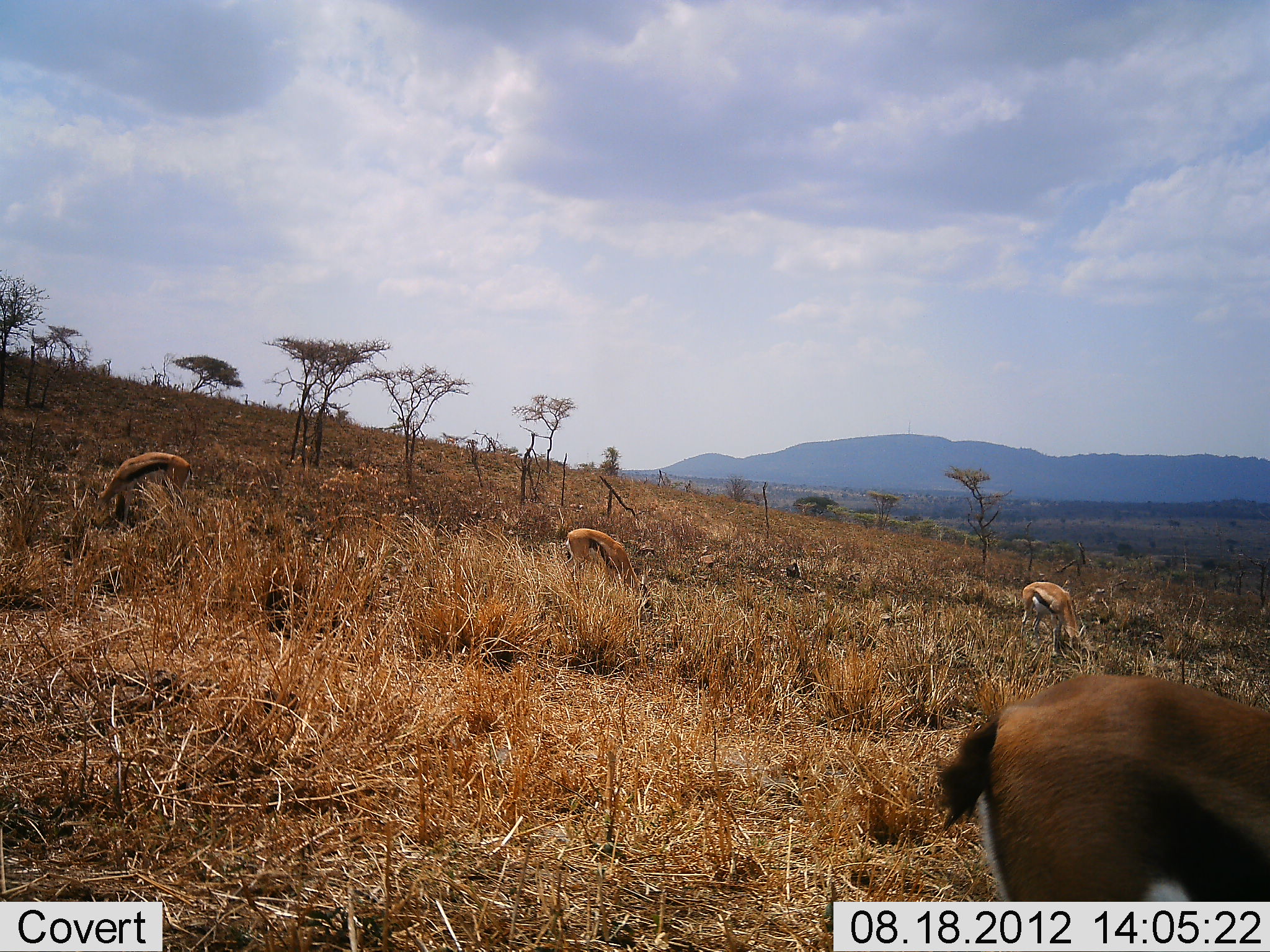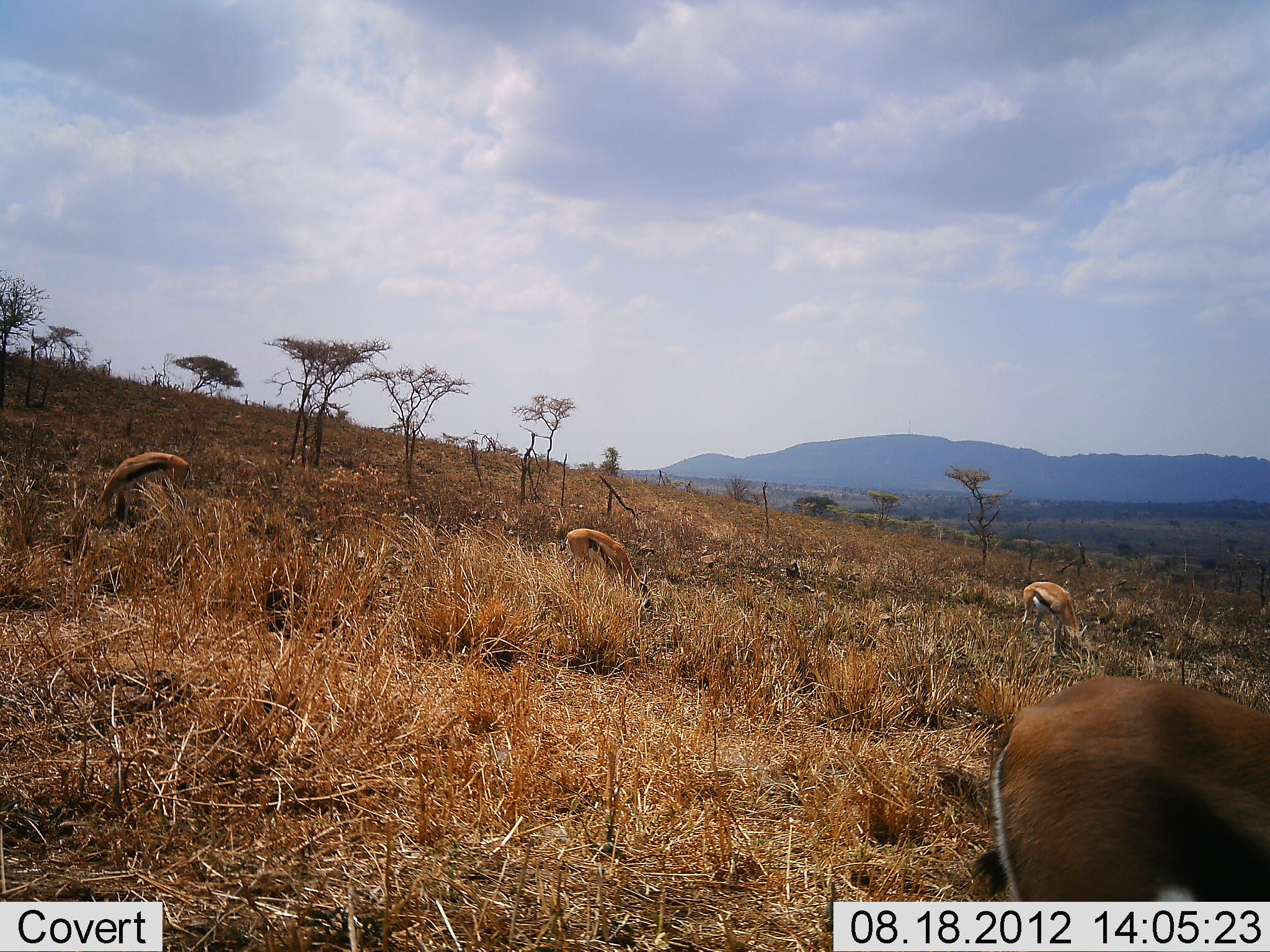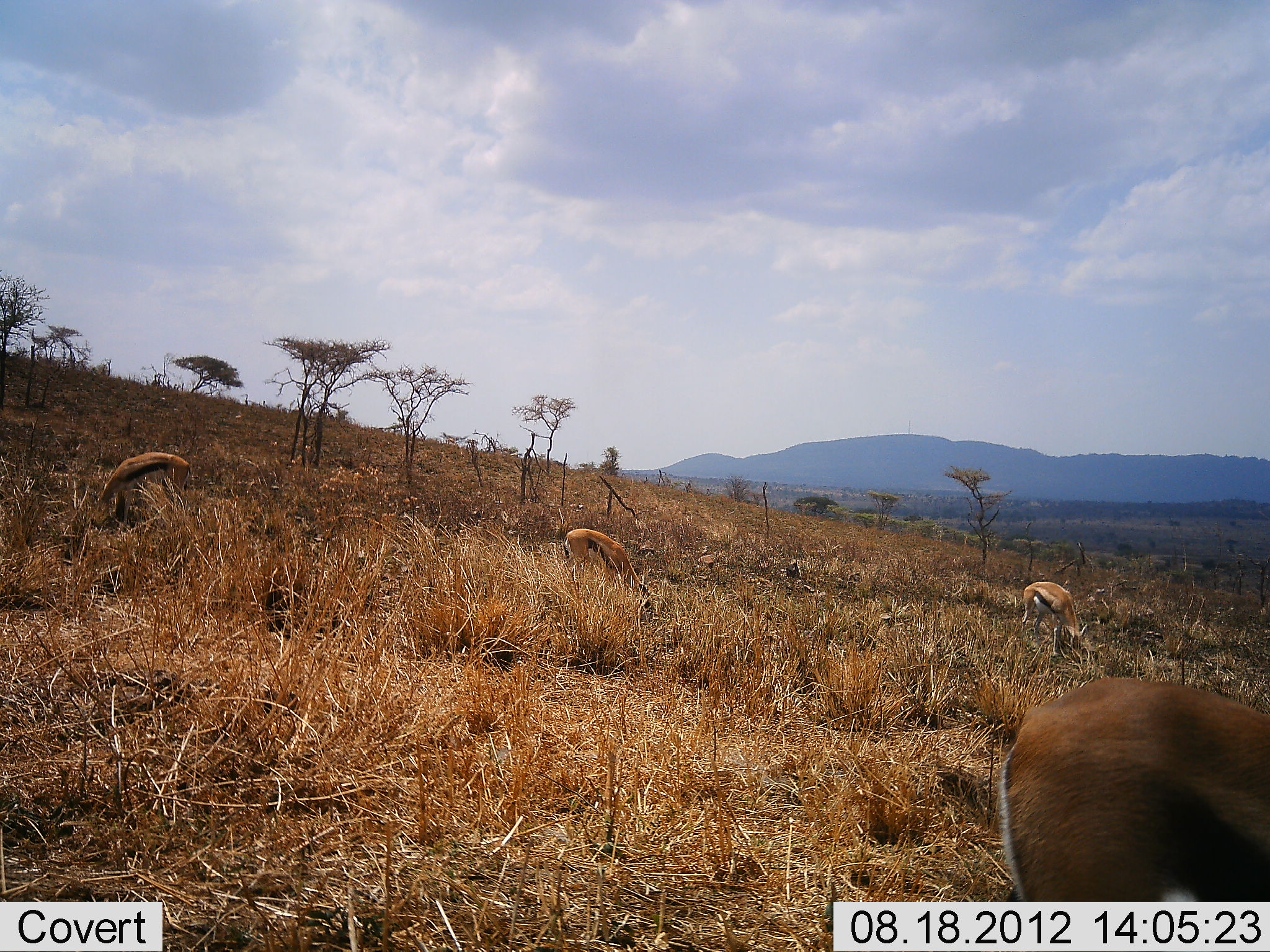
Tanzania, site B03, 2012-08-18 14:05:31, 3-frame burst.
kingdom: Animalia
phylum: Chordata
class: Mammalia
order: Artiodactyla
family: Bovidae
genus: Eudorcas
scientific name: Eudorcas thomsonii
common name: thomson's gazelle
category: gazellethomsons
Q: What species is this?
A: Gazellethomsons (thomson's gazelle) (Eudorcas thomsonii).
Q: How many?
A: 4.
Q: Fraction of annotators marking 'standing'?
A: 20%.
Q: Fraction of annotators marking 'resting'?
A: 0%.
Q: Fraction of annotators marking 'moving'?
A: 20%.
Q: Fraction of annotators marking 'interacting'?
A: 0%.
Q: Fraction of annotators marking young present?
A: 0%.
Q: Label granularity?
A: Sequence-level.